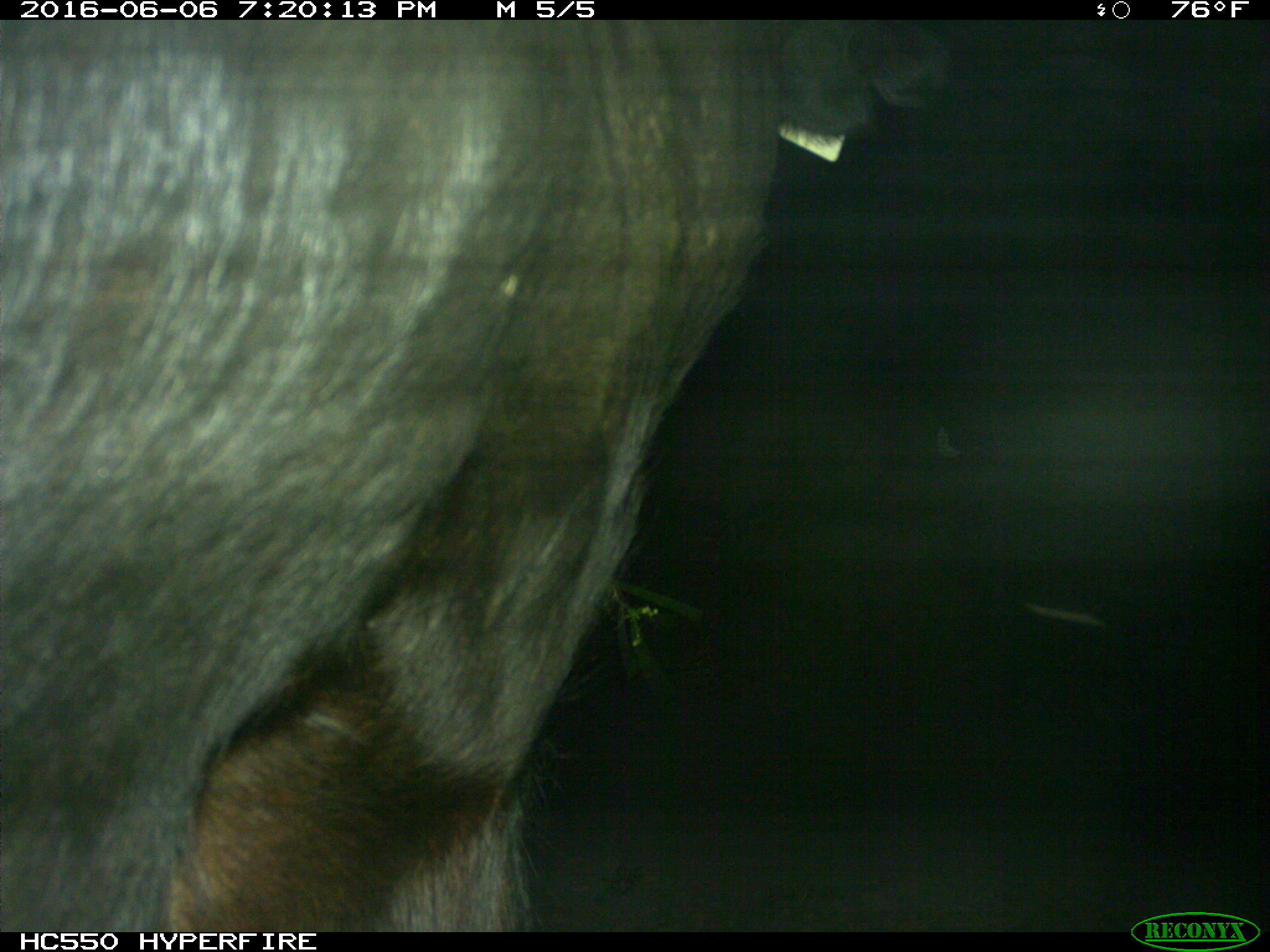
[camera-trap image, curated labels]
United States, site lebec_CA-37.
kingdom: Animalia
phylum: Chordata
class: Mammalia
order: Artiodactyla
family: Bovidae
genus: Bos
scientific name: Bos taurus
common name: domestic cow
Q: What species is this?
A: Bos taurus (domestic cow).